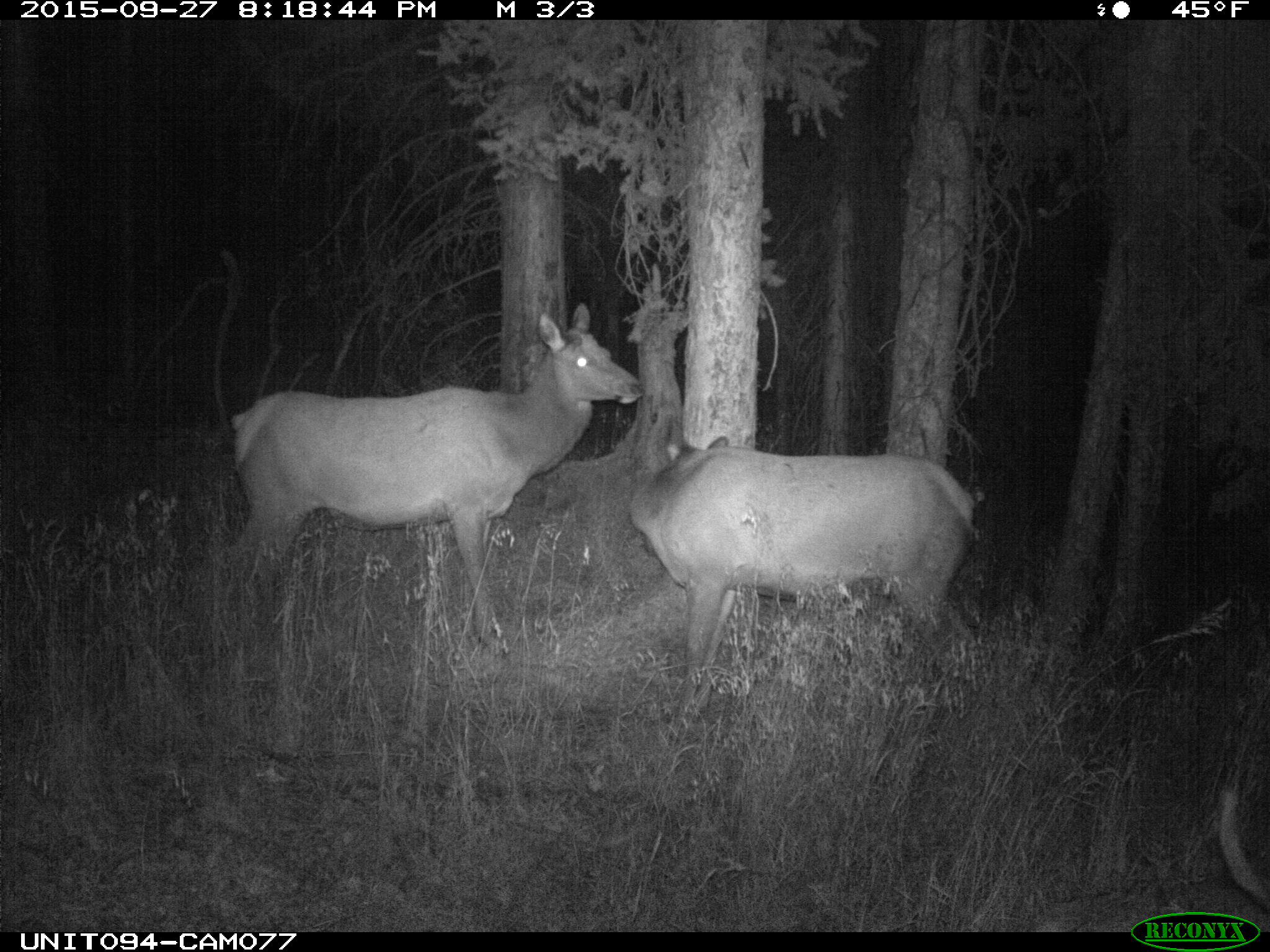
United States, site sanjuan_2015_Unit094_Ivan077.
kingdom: Animalia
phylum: Chordata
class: Mammalia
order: Artiodactyla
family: Cervidae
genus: Cervus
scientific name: Cervus elaphus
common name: red deer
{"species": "Cervus elaphus (red deer)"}